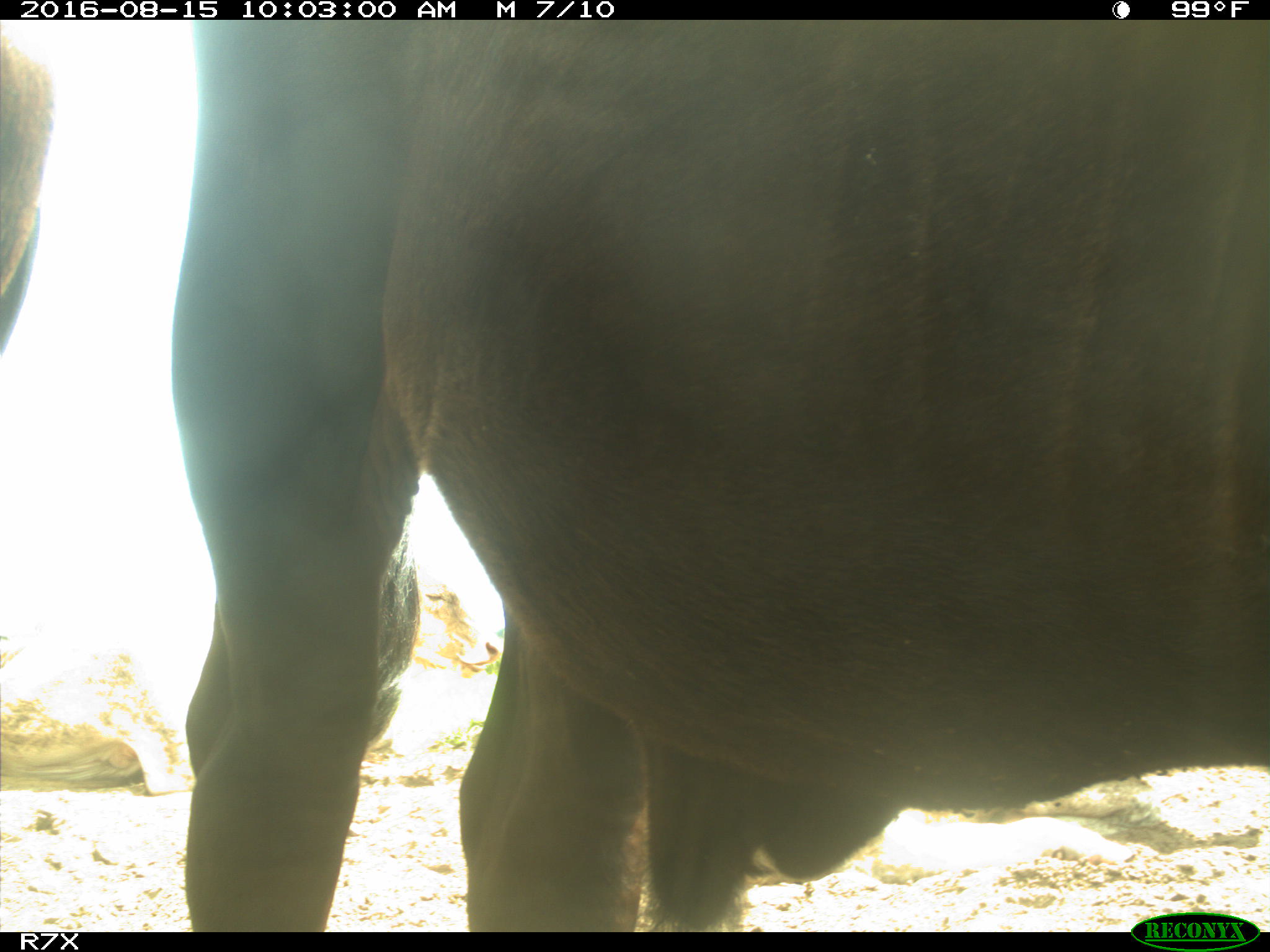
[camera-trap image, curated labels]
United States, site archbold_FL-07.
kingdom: Animalia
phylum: Chordata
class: Mammalia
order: Artiodactyla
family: Bovidae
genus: Bos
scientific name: Bos taurus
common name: domestic cow